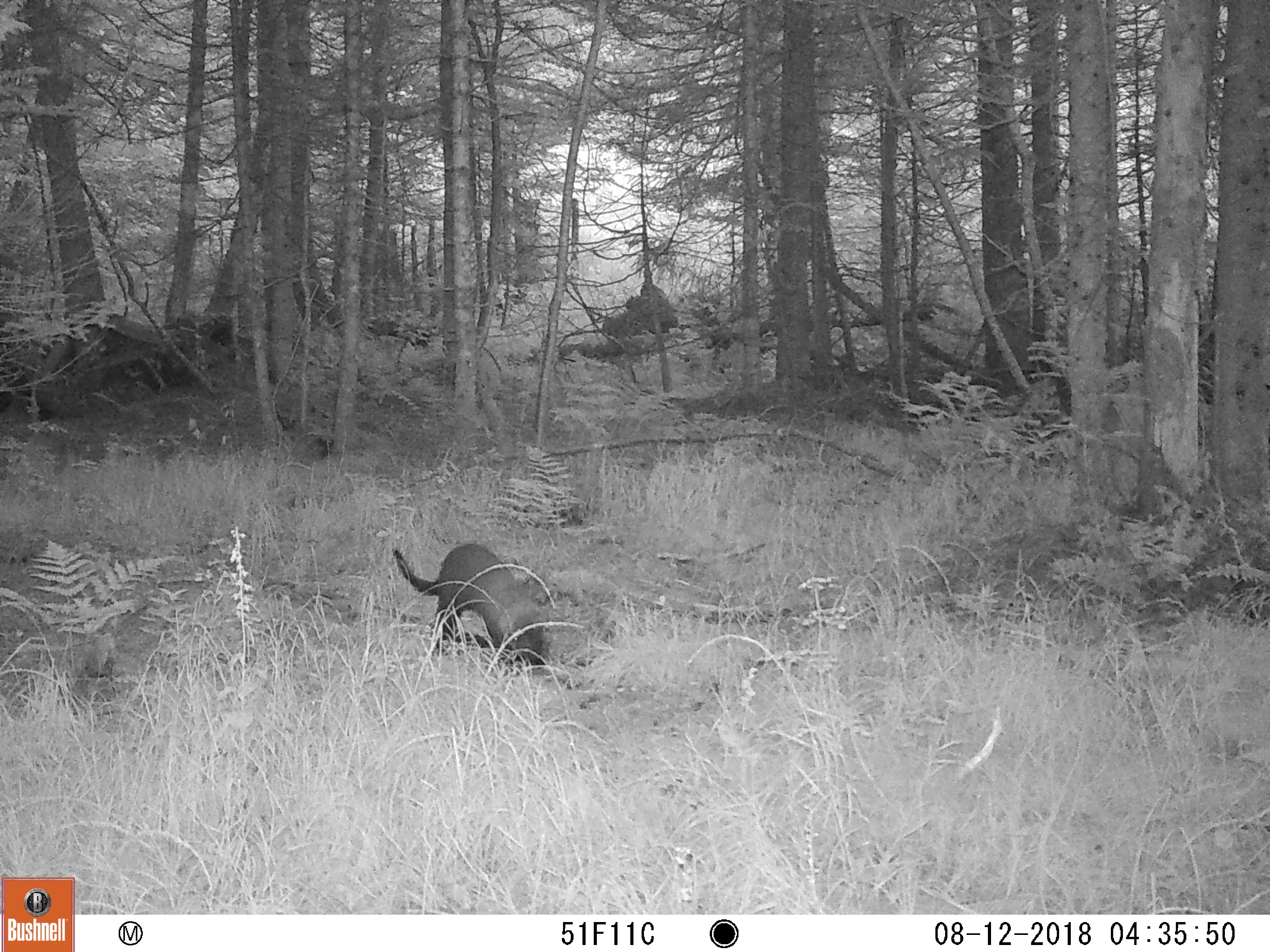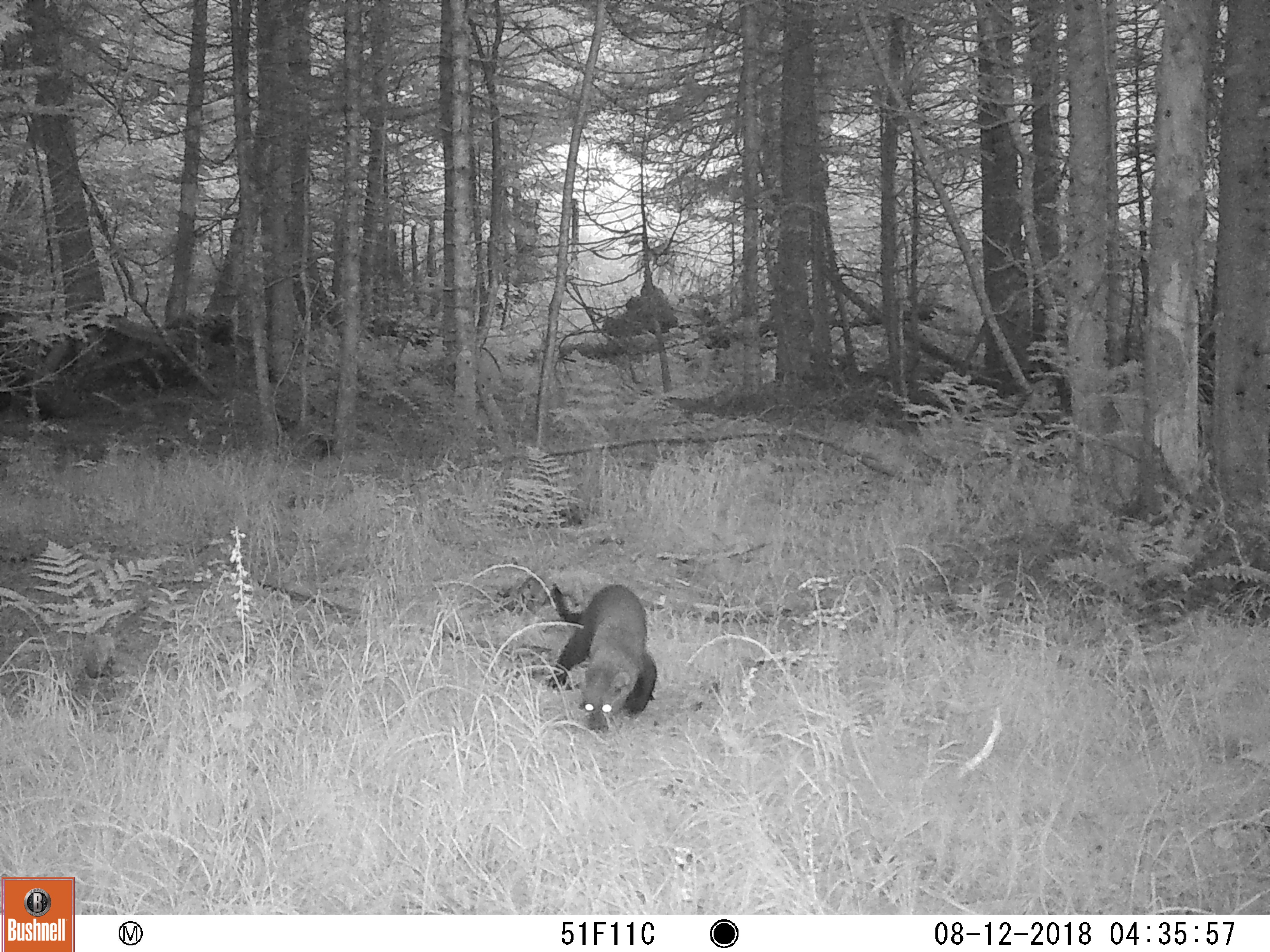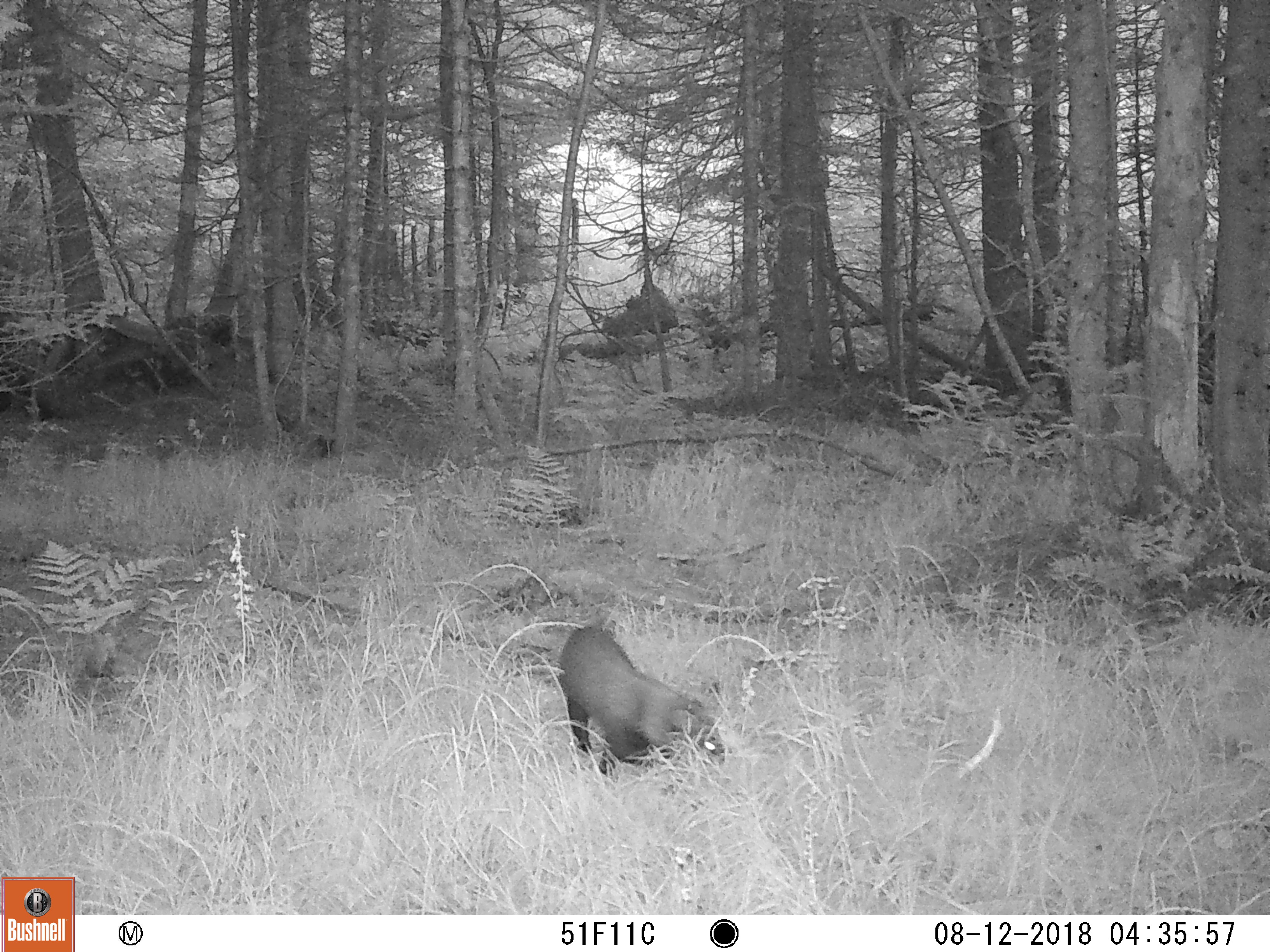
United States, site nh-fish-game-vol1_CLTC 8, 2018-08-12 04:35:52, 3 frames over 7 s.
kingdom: Animalia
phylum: Chordata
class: Mammalia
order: Carnivora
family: Mustelidae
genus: Pekania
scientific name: Pekania pennanti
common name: fisher